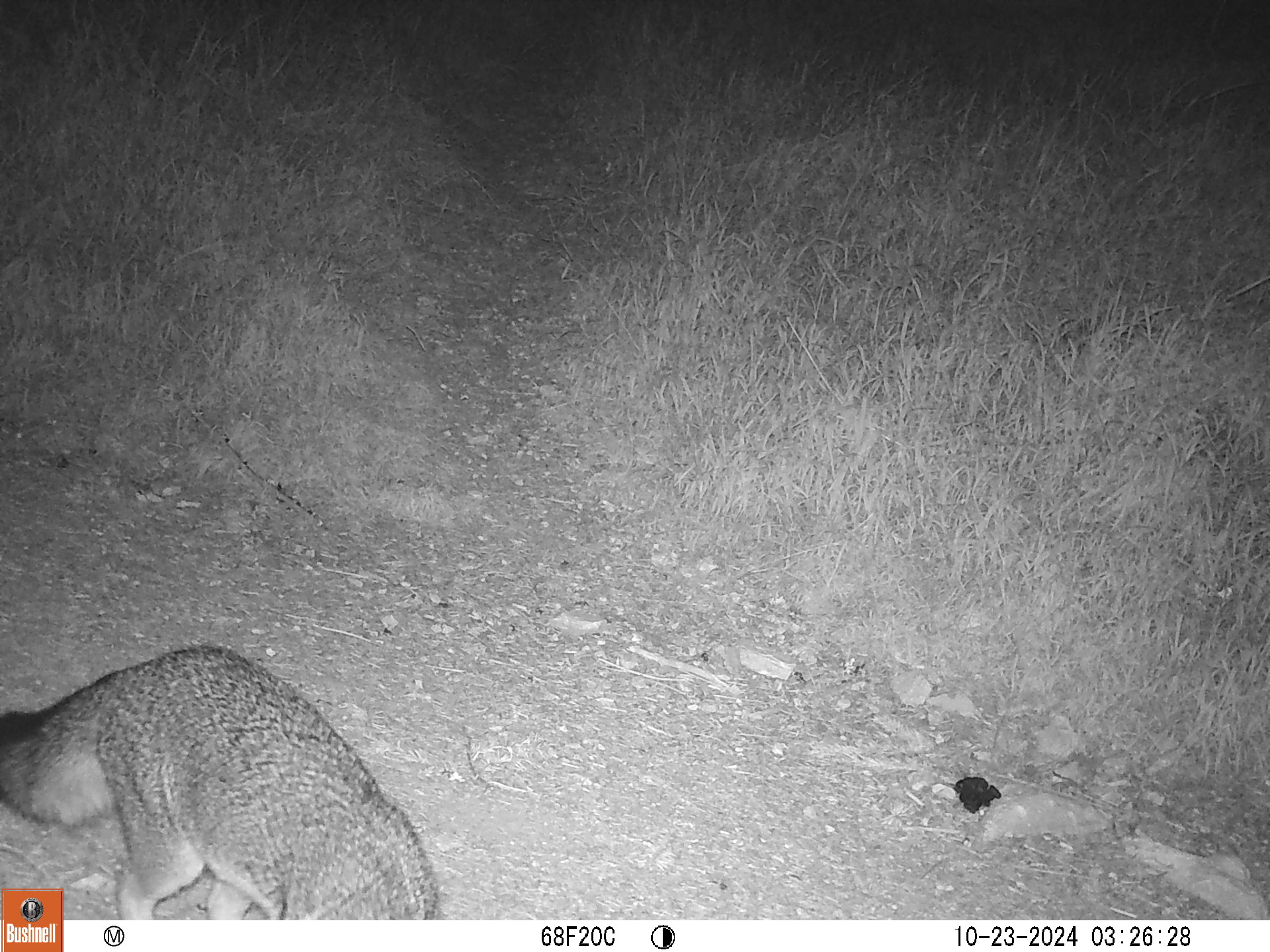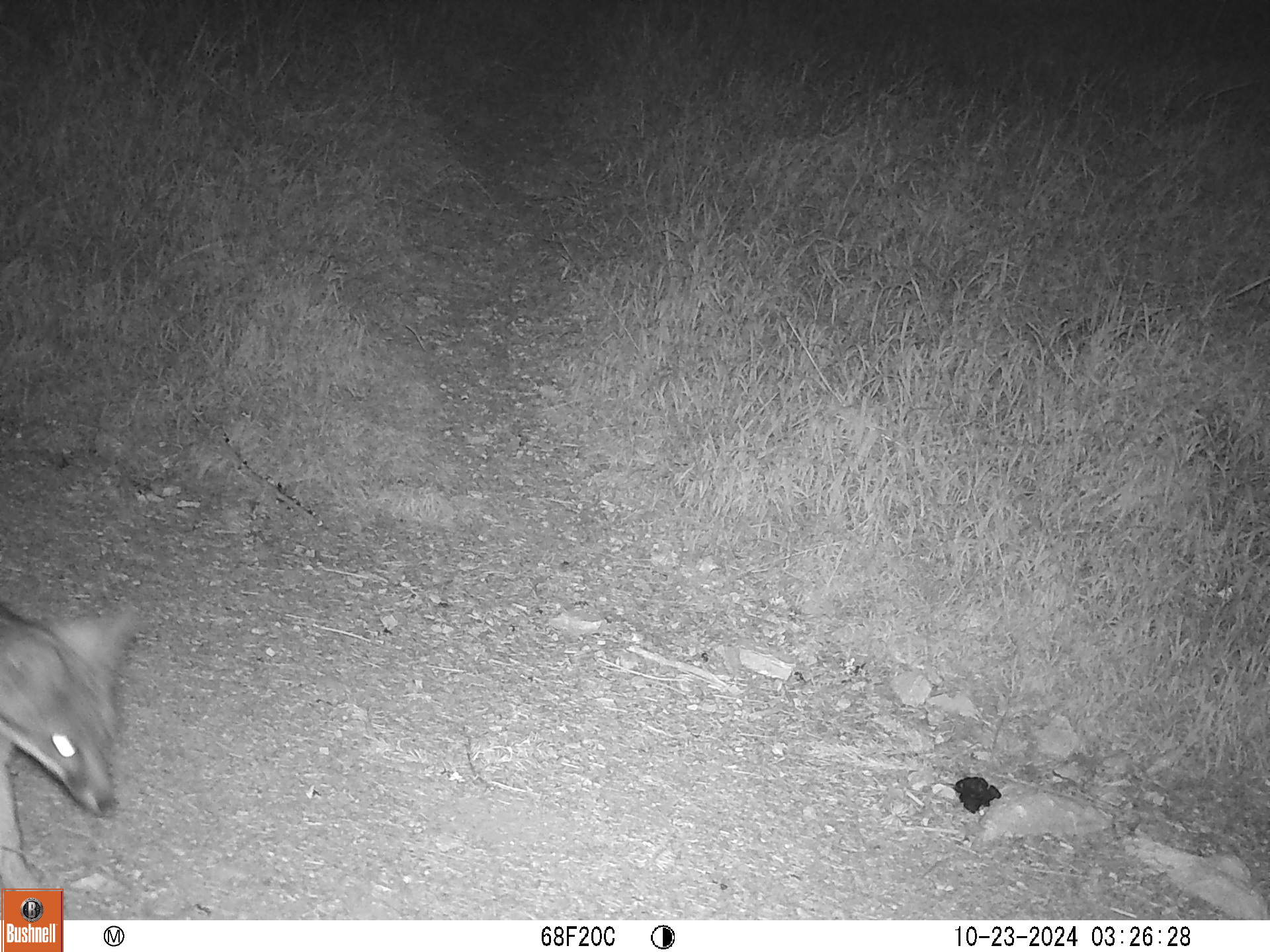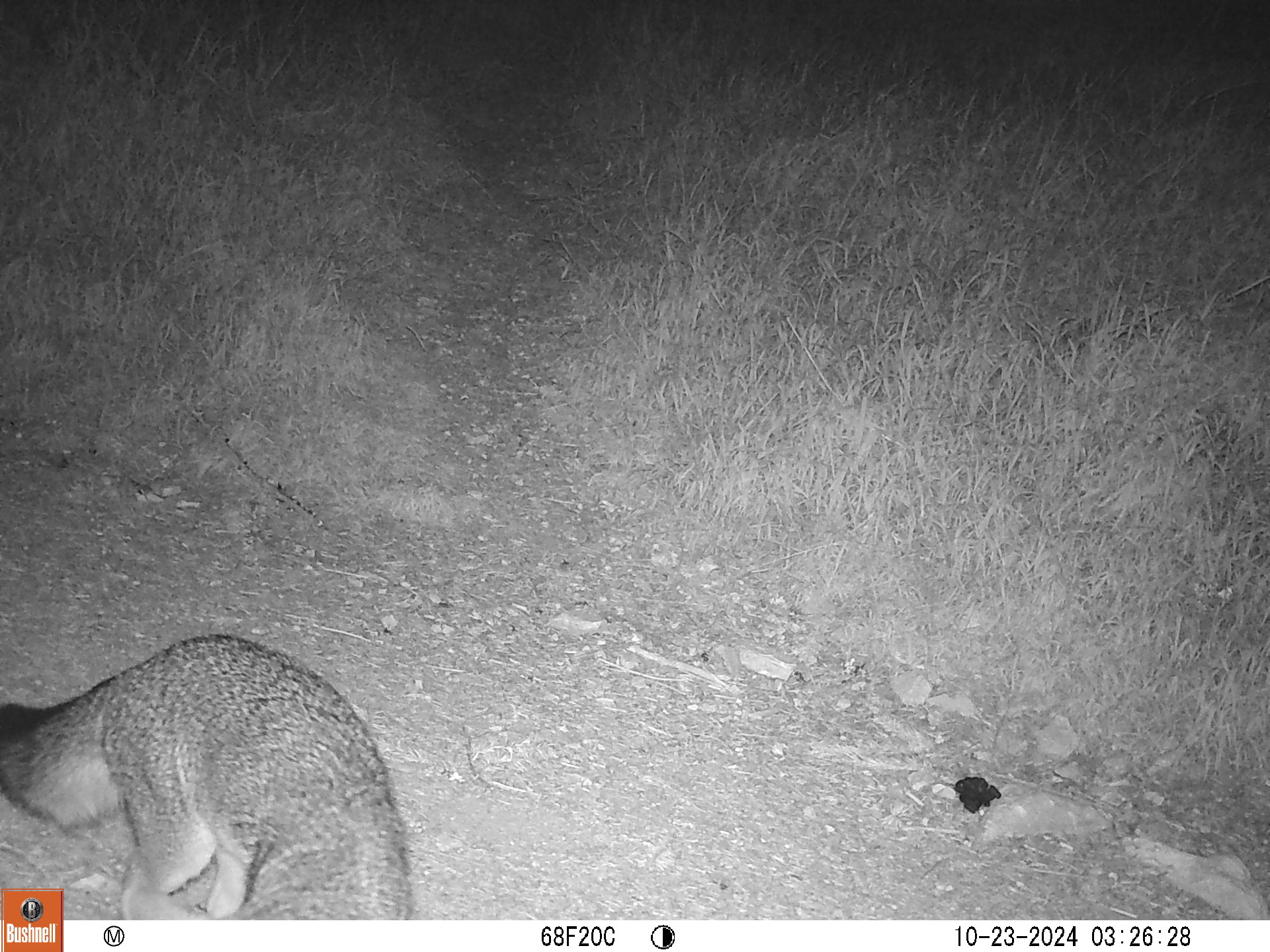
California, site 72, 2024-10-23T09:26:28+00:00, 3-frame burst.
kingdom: Animalia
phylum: Chordata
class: Mammalia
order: Carnivora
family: Canidae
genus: Urocyon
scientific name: Urocyon cinereoargenteus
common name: gray fox